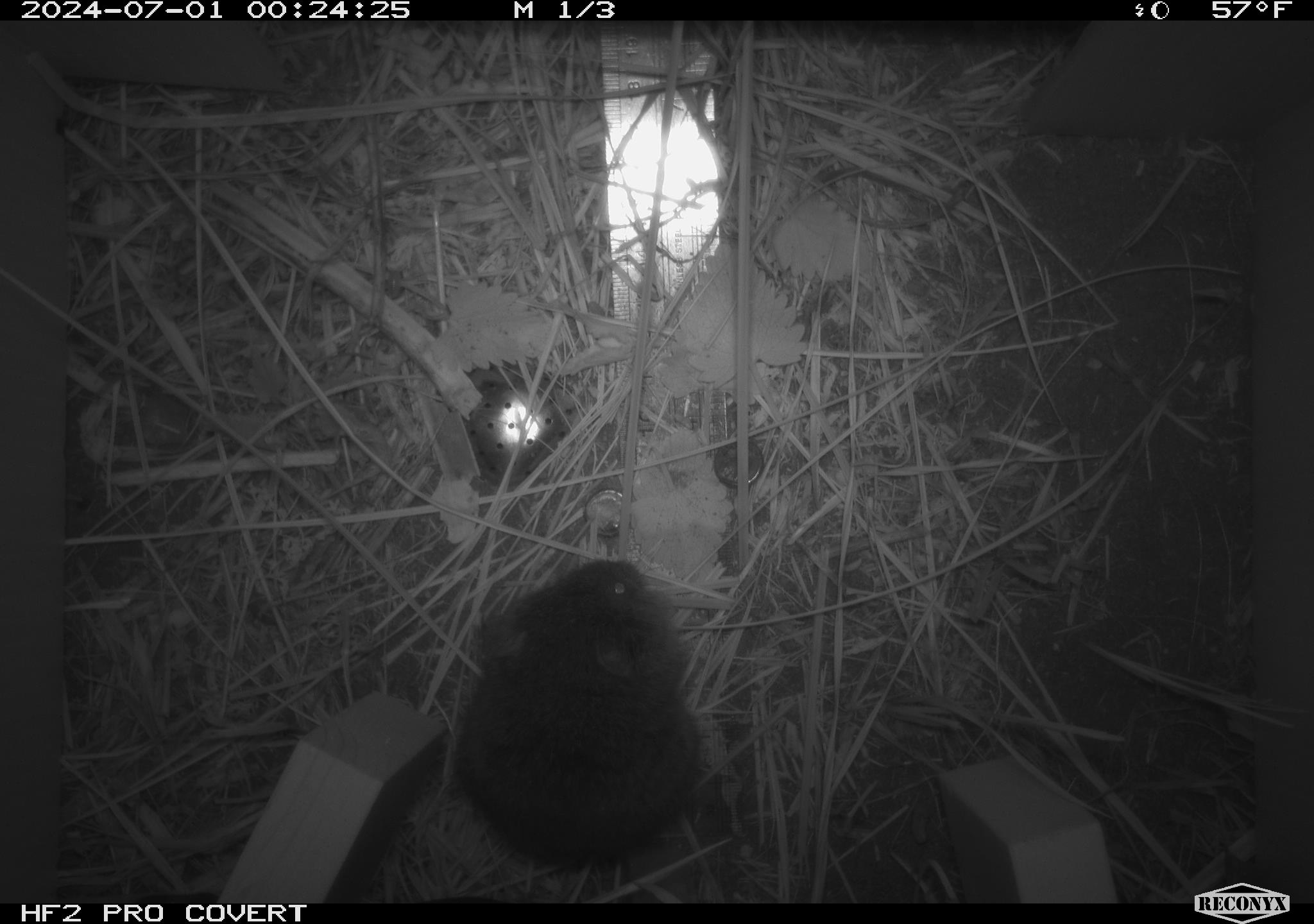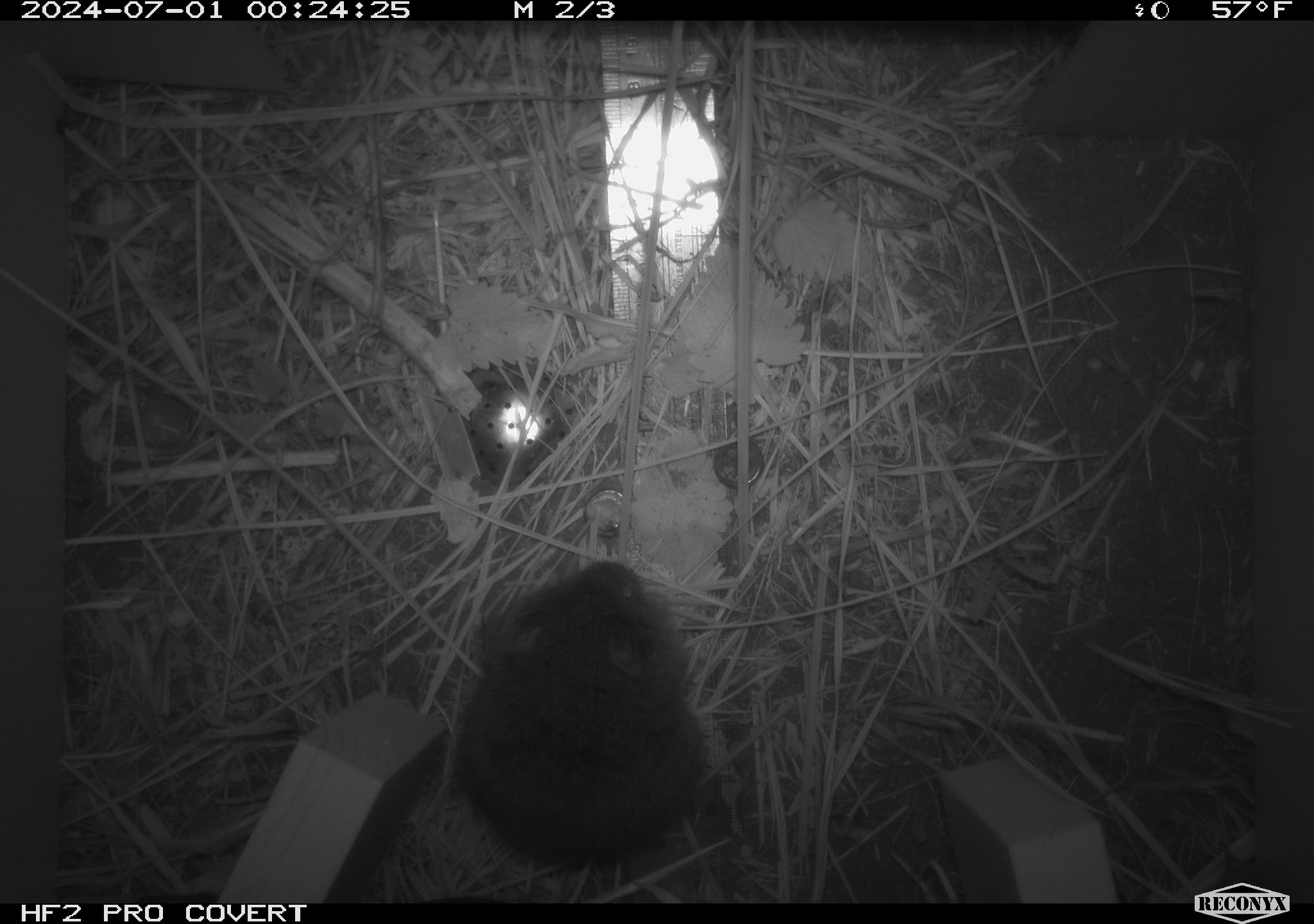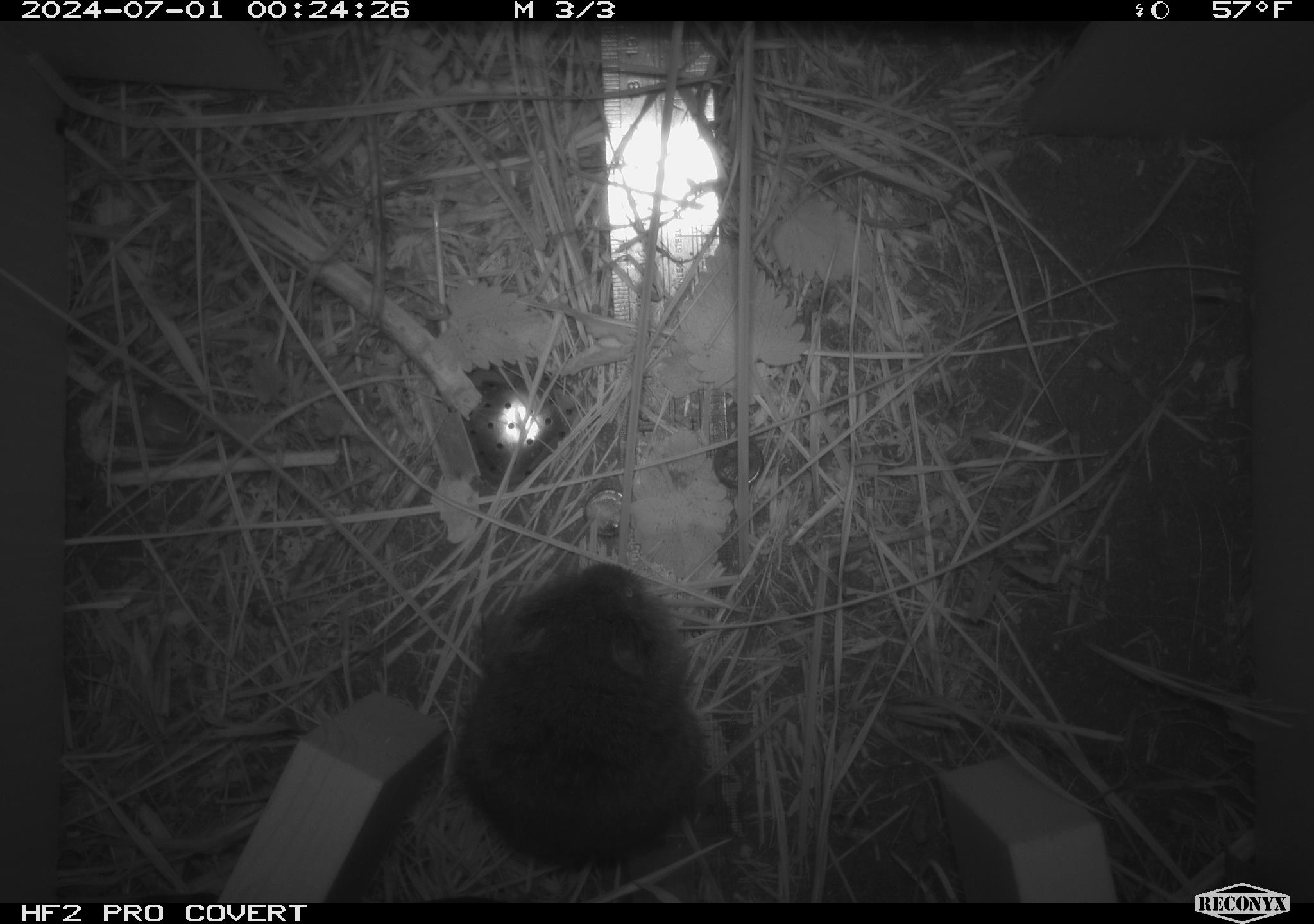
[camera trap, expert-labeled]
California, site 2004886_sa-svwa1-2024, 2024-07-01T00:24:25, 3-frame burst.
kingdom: Animalia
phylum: Chordata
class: Mammalia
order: Rodentia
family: Cricetidae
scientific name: Arvicolinae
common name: voles, lemmings, and muskrats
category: arvicolinae subfamily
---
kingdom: Animalia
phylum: Arthropoda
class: Malacostraca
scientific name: Malacostraca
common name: amphipods, crabs, isopods, krill, lobsters and shrimps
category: malacostracan